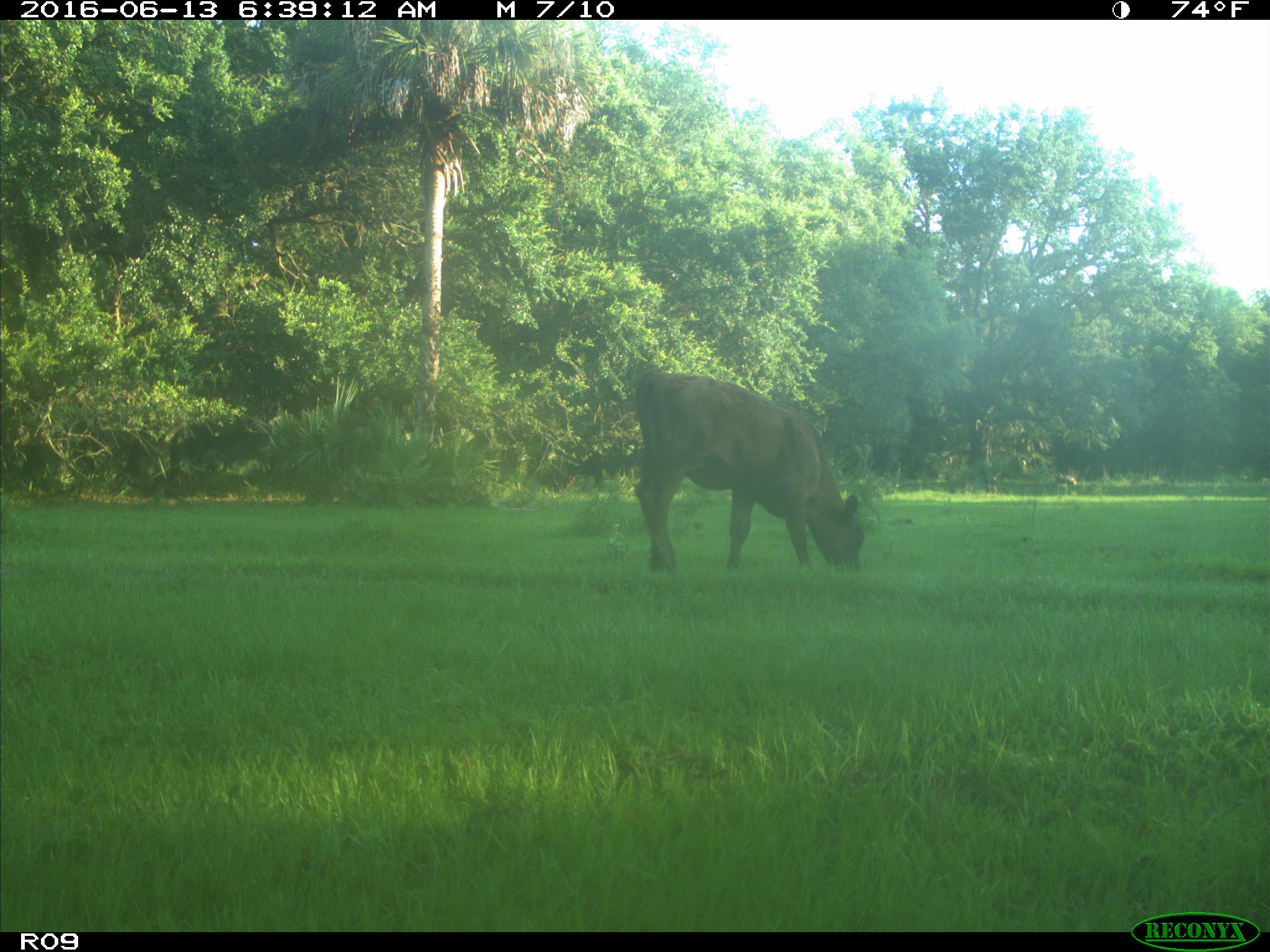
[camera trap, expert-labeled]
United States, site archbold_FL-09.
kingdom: Animalia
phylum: Chordata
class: Mammalia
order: Artiodactyla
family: Bovidae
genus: Bos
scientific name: Bos taurus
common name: domestic cow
Bos taurus (domestic cow).